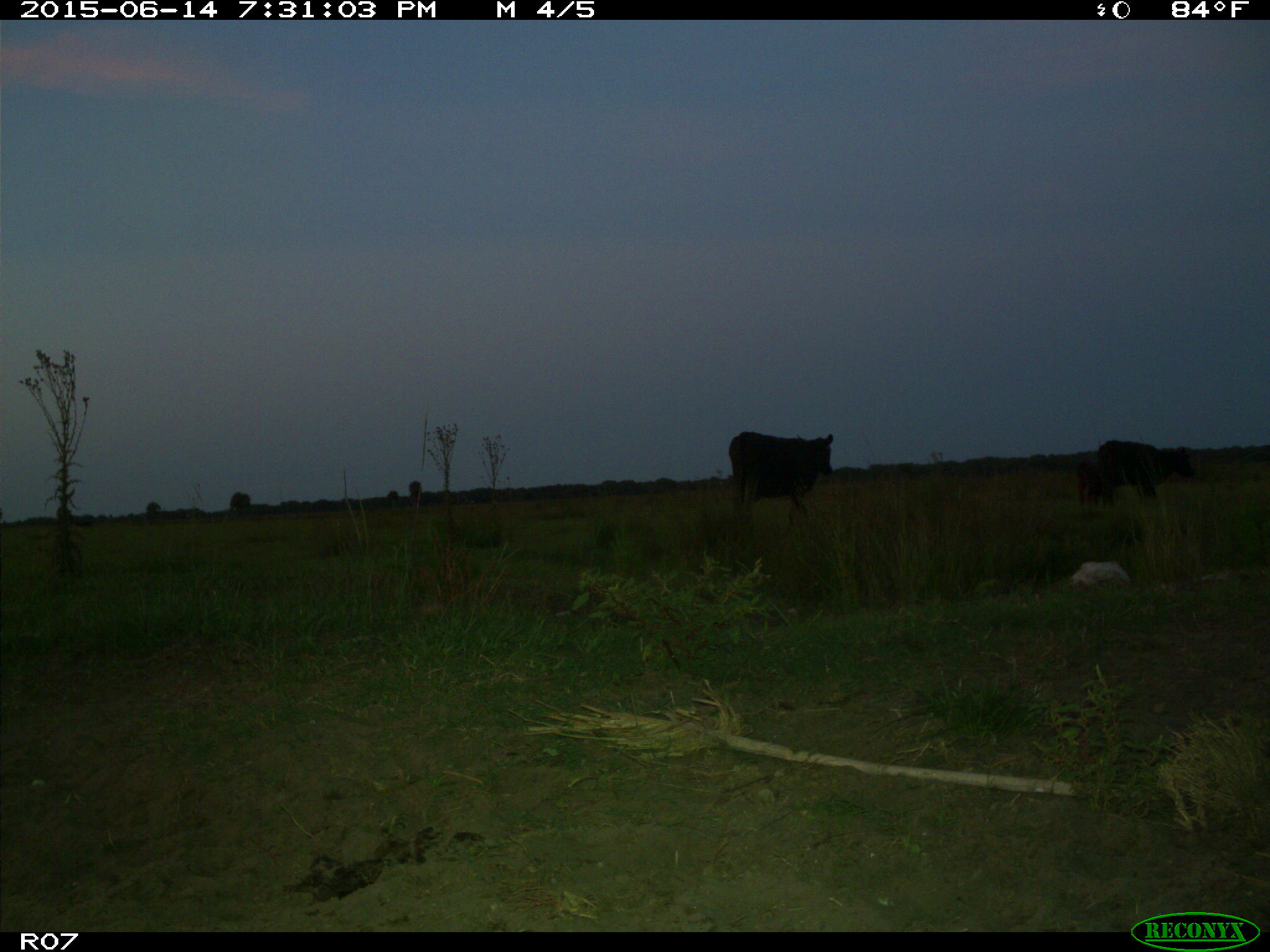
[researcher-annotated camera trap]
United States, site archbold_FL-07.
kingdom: Animalia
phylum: Chordata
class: Mammalia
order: Artiodactyla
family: Bovidae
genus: Bos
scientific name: Bos taurus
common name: domestic cow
Bos taurus (domestic cow).